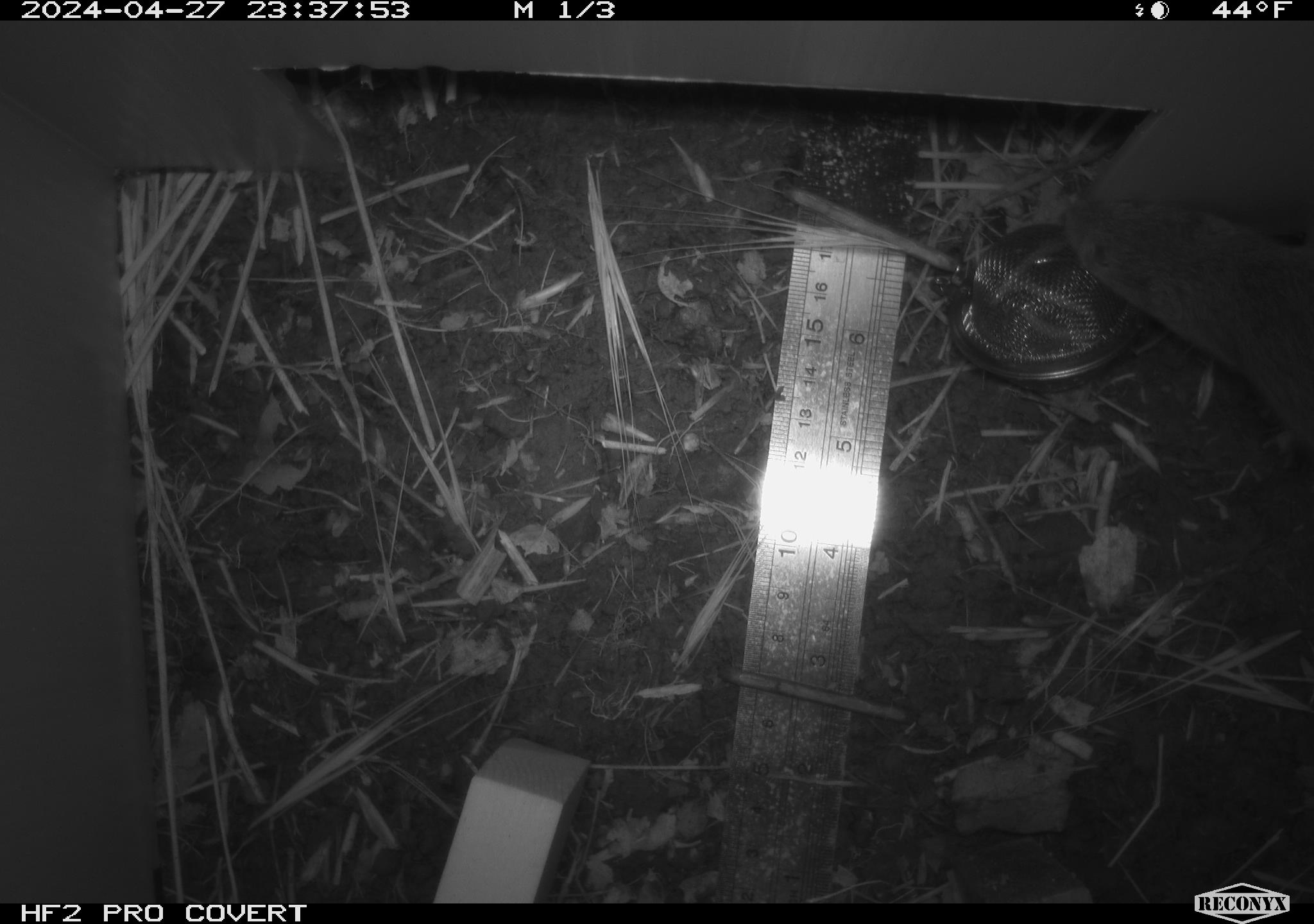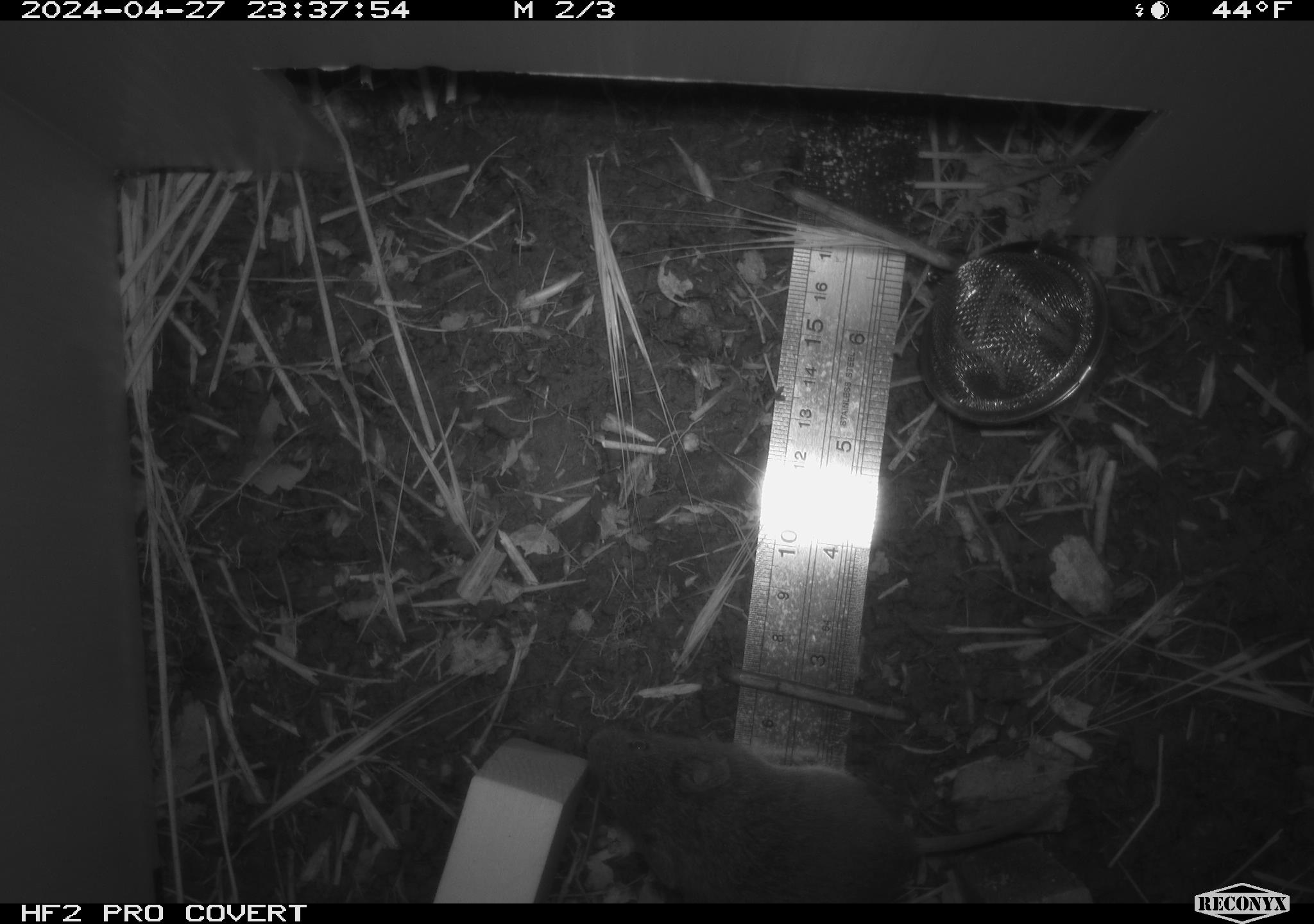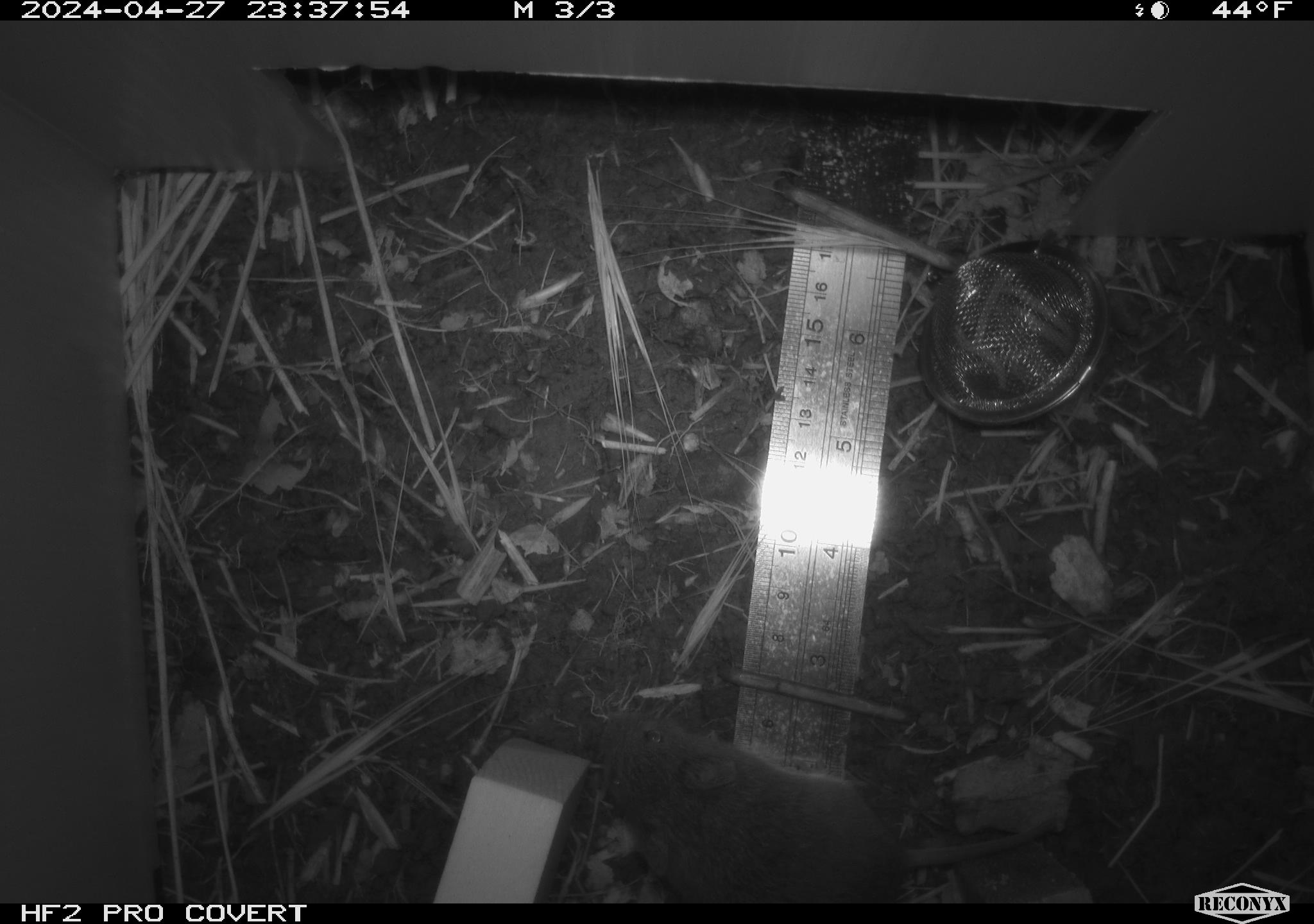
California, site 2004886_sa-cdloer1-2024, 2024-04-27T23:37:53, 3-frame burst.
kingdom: Animalia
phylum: Chordata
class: Mammalia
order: Rodentia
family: Cricetidae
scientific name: Arvicolinae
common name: voles, lemmings, and muskrats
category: arvicolinae subfamily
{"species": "arvicolinae subfamily (voles, lemmings, and muskrats) (Arvicolinae)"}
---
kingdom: Animalia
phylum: Chordata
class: Mammalia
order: Rodentia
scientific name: Rodentia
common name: mouse species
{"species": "mouse species (Rodentia)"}